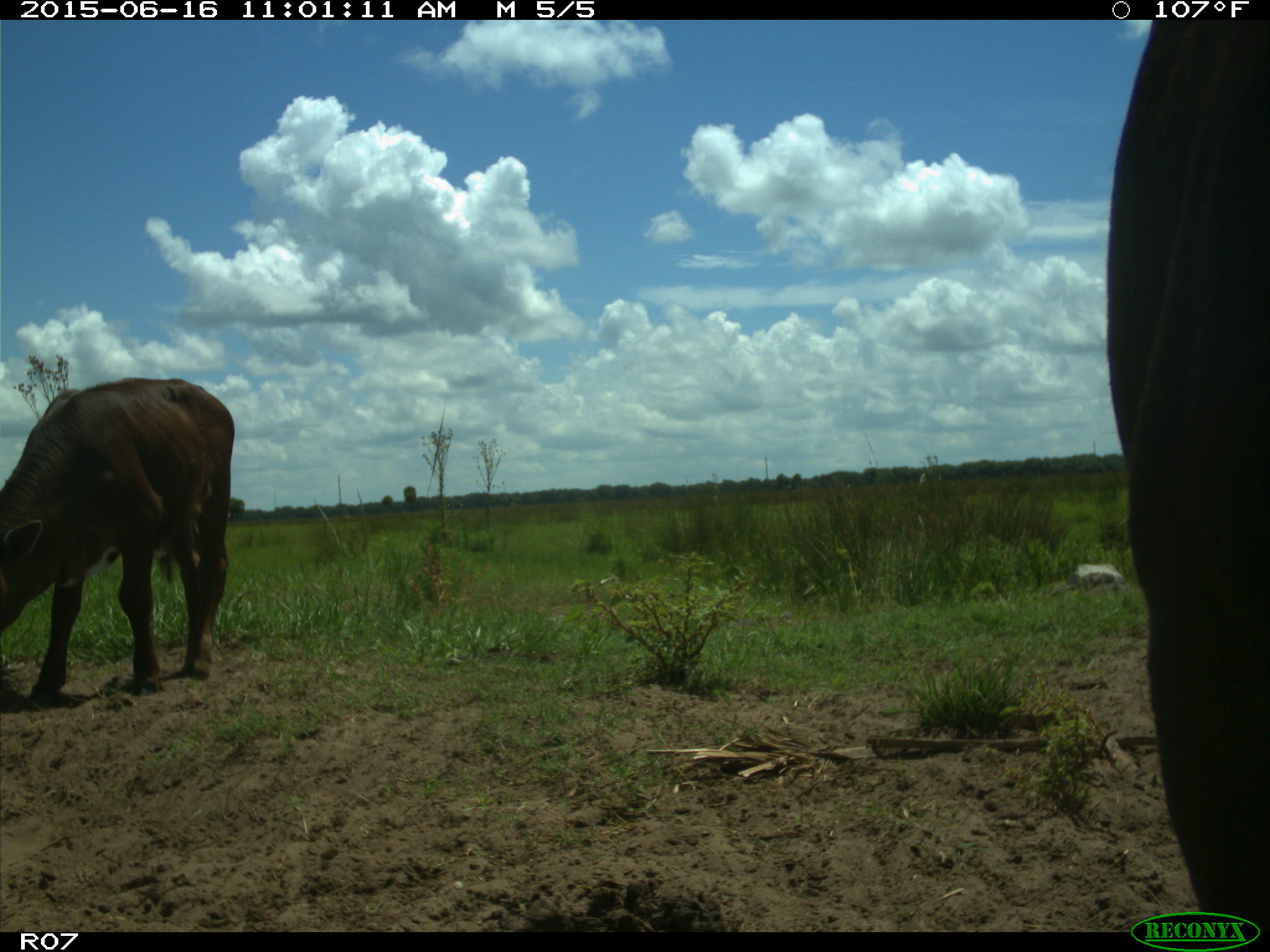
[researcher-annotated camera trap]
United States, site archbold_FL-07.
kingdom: Animalia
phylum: Chordata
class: Mammalia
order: Artiodactyla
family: Bovidae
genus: Bos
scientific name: Bos taurus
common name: domestic cow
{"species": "Bos taurus (domestic cow)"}